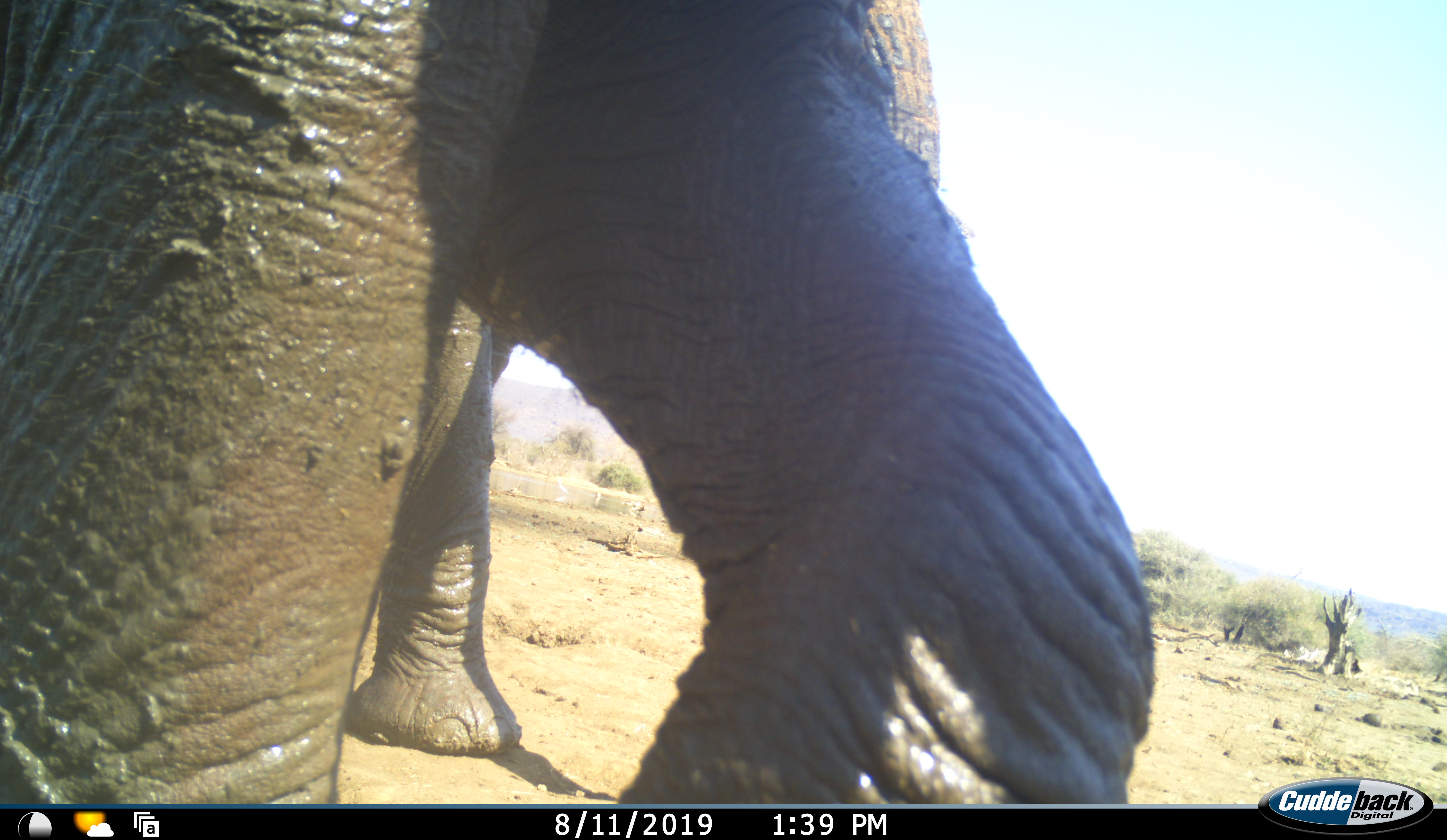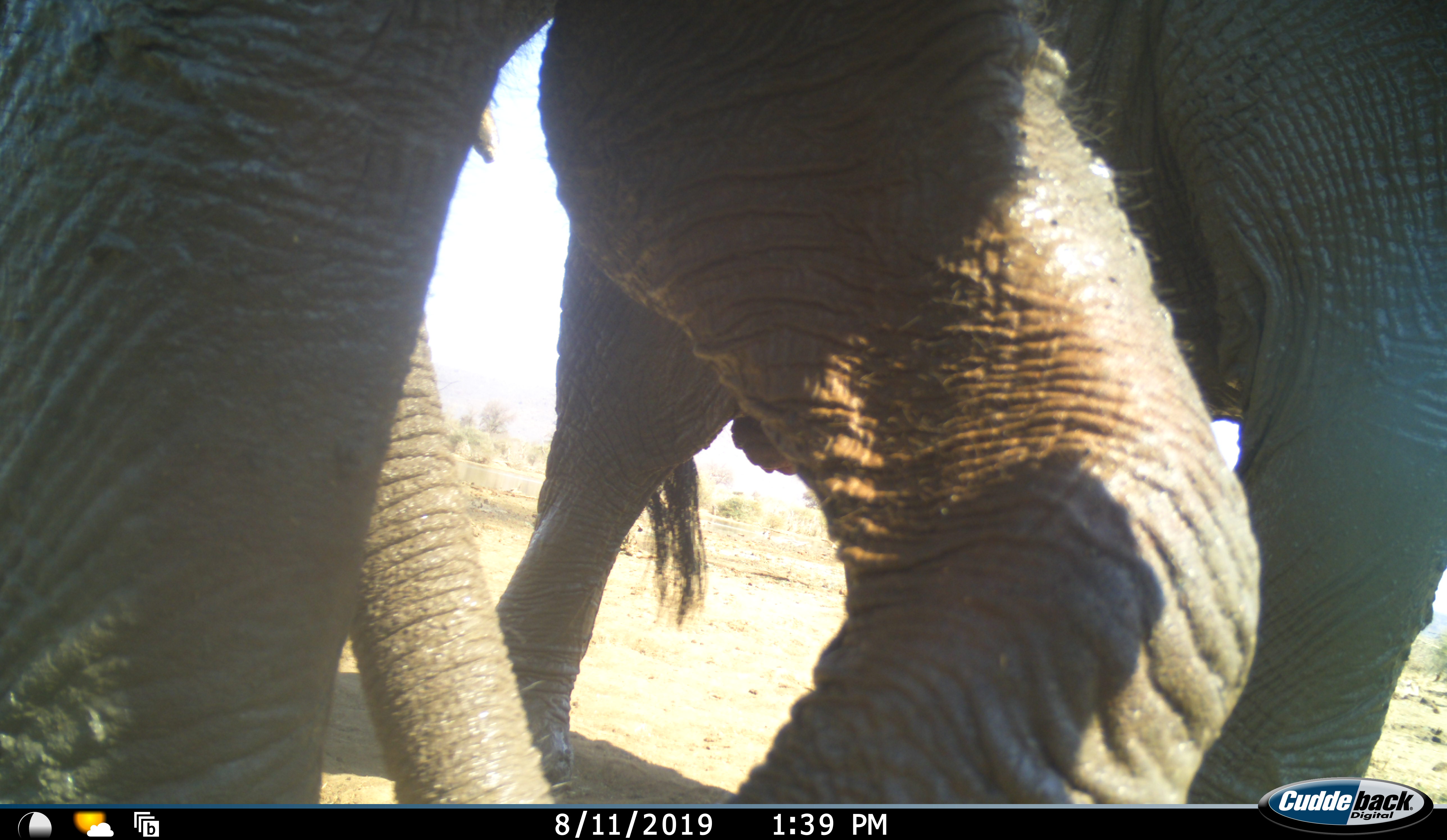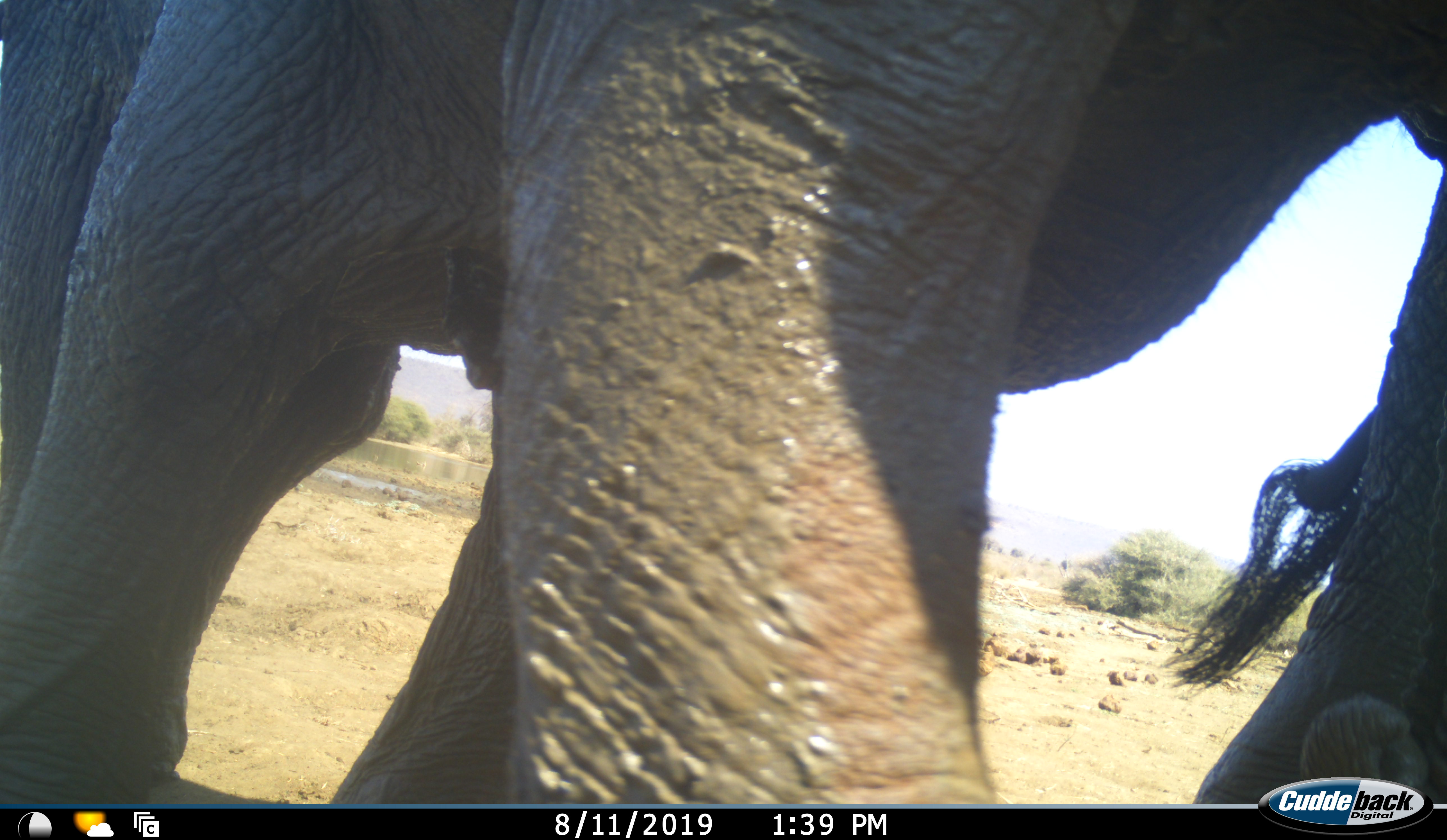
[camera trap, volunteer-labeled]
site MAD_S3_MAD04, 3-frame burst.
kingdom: Animalia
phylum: Chordata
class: Mammalia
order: Proboscidea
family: Elephantidae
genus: Loxodonta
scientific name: Loxodonta africana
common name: african bush elephant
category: elephant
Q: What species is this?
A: Elephant (african bush elephant) (Loxodonta africana).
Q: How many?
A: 2.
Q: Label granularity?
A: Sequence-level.